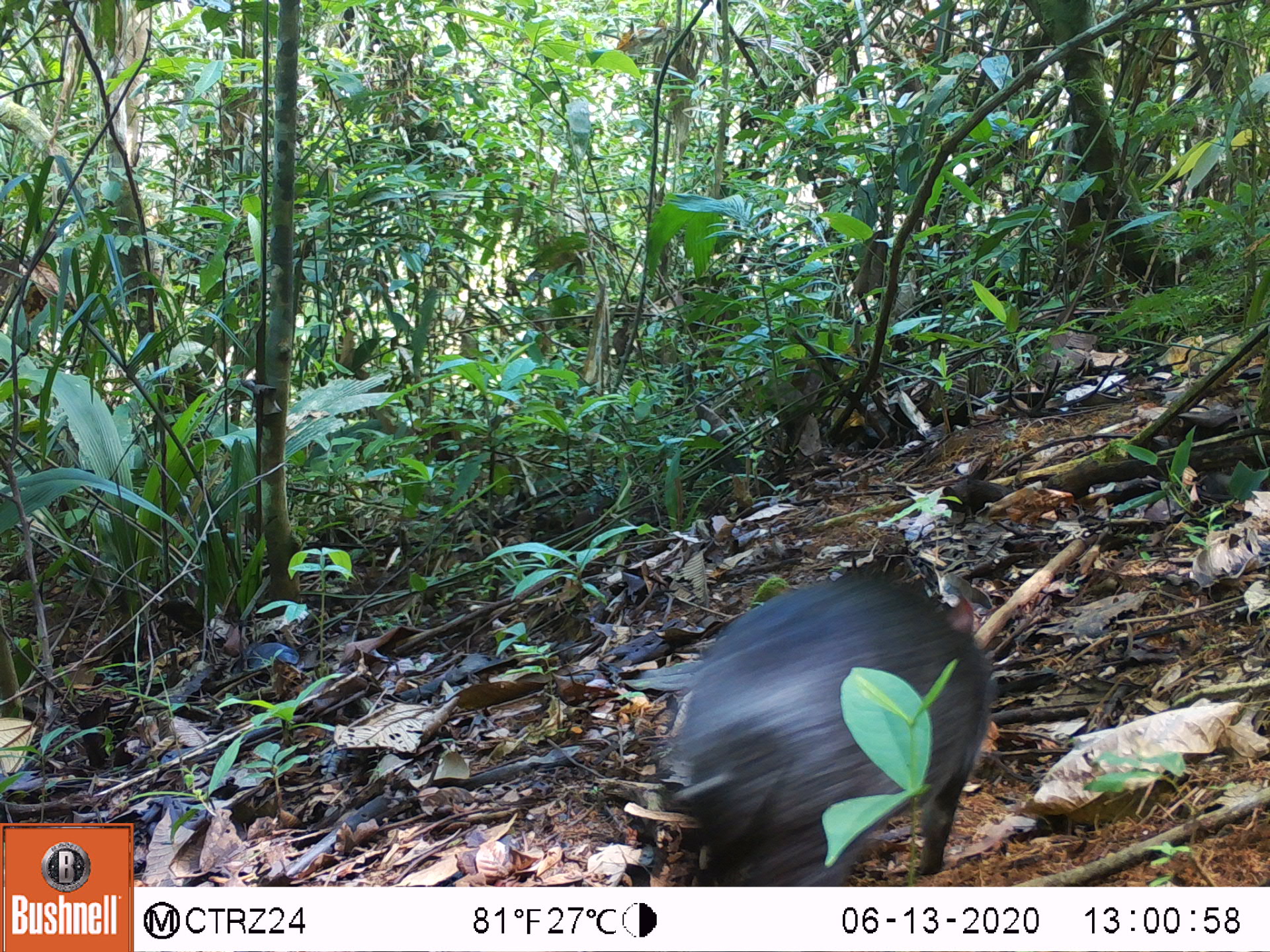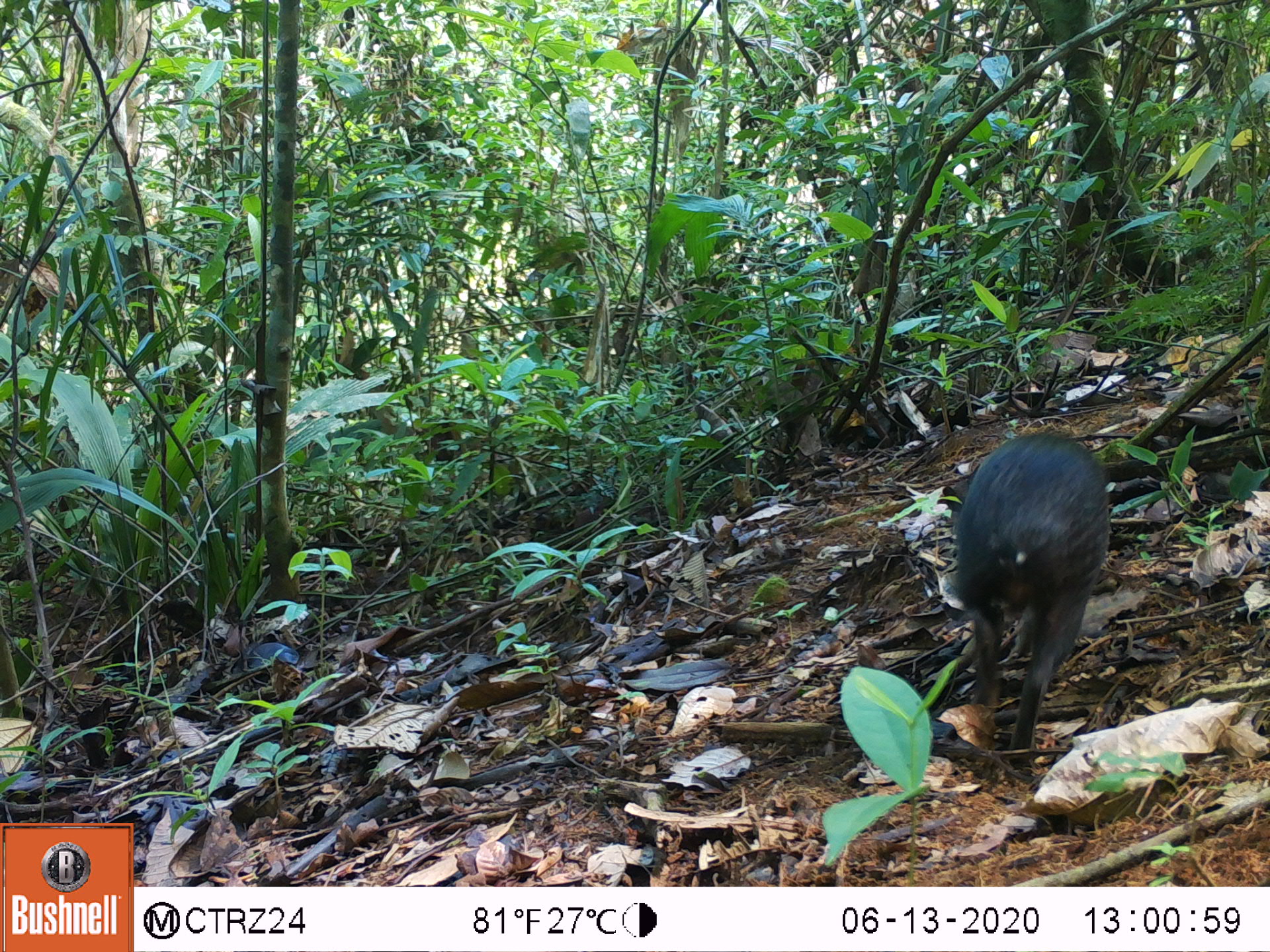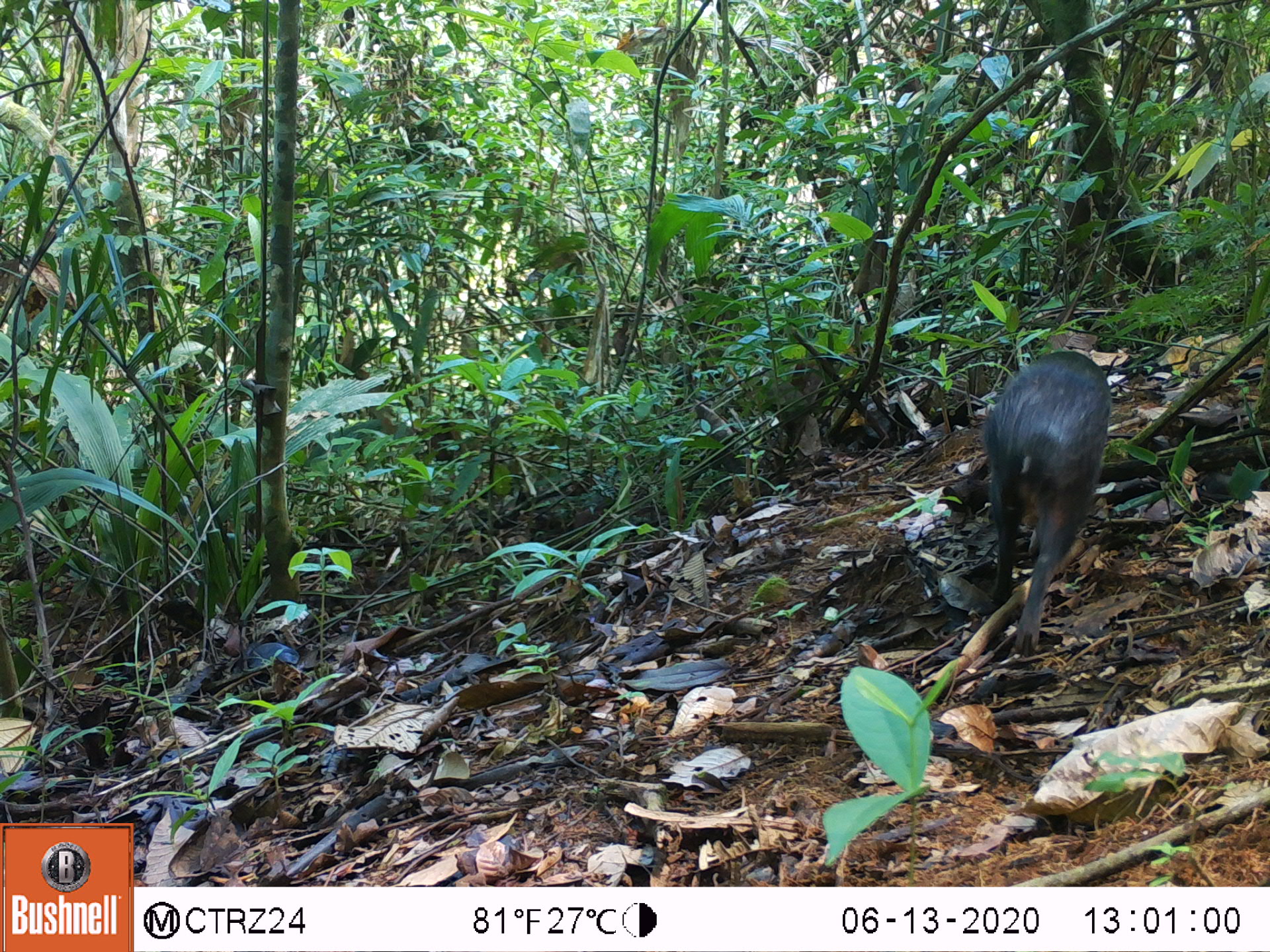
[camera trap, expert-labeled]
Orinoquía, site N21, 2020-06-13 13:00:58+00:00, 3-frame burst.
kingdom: Animalia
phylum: Chordata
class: Mammalia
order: Rodentia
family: Dasyproctidae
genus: Dasyprocta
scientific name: Dasyprocta fuliginosa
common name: black agouti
Black agouti (Dasyprocta fuliginosa).